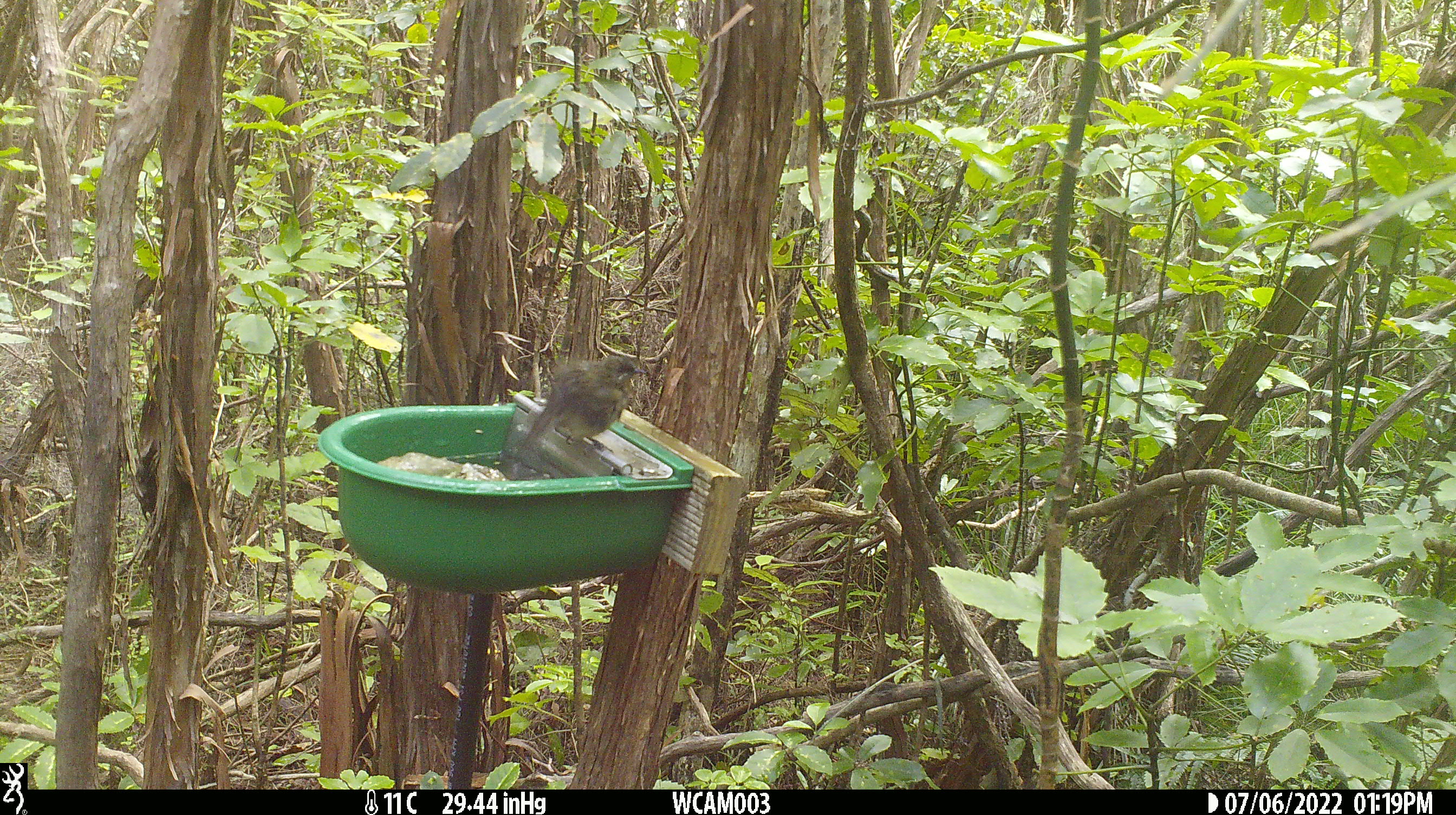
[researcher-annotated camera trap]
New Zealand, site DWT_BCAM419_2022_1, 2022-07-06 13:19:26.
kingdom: Animalia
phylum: Chordata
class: Aves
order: Passeriformes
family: Meliphagidae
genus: Anthornis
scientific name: Anthornis melanura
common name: new zealand bellbird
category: bellbird